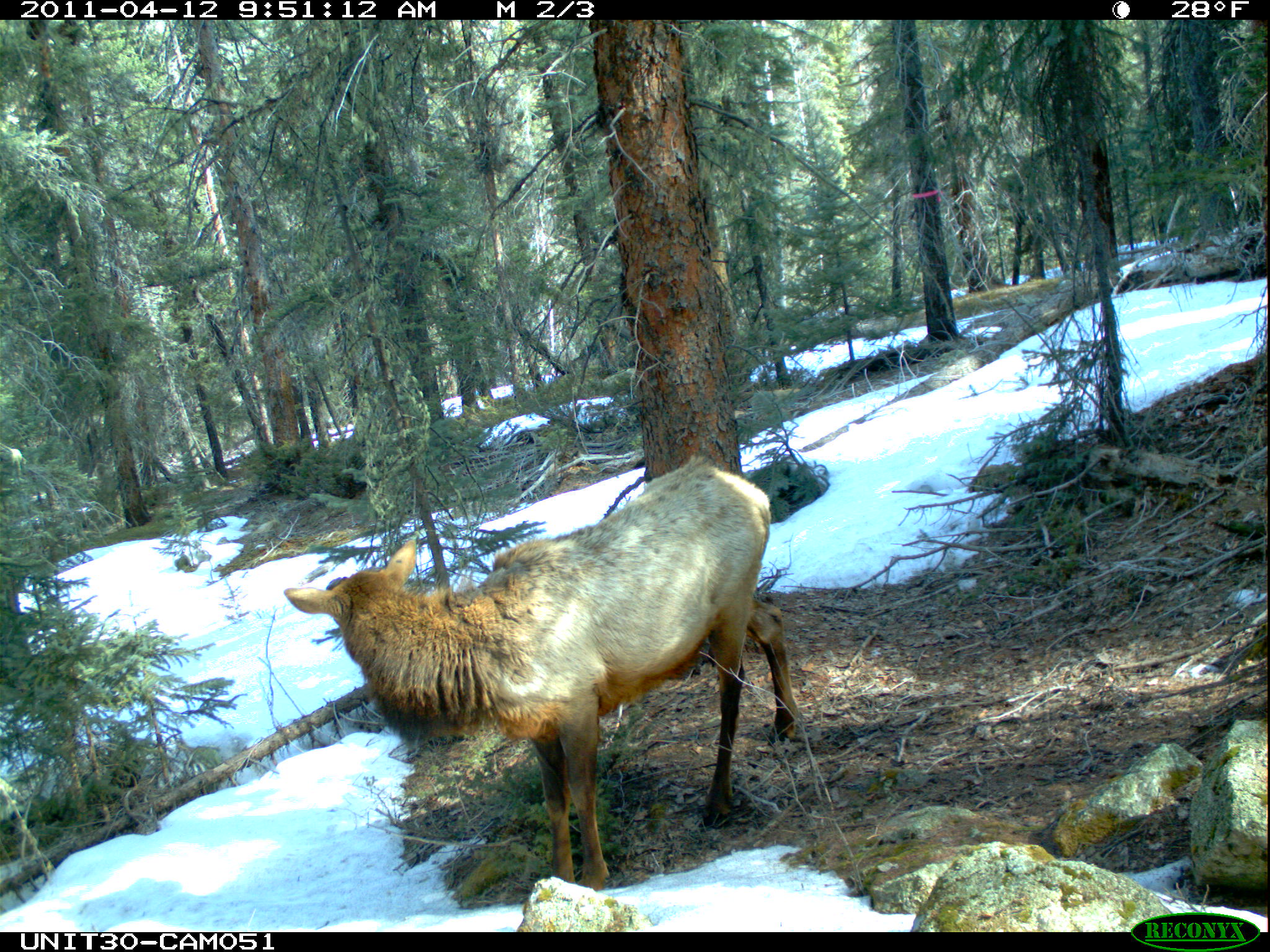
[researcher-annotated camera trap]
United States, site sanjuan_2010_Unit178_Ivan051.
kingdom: Animalia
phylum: Chordata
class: Mammalia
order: Artiodactyla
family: Cervidae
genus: Cervus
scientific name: Cervus elaphus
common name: red deer